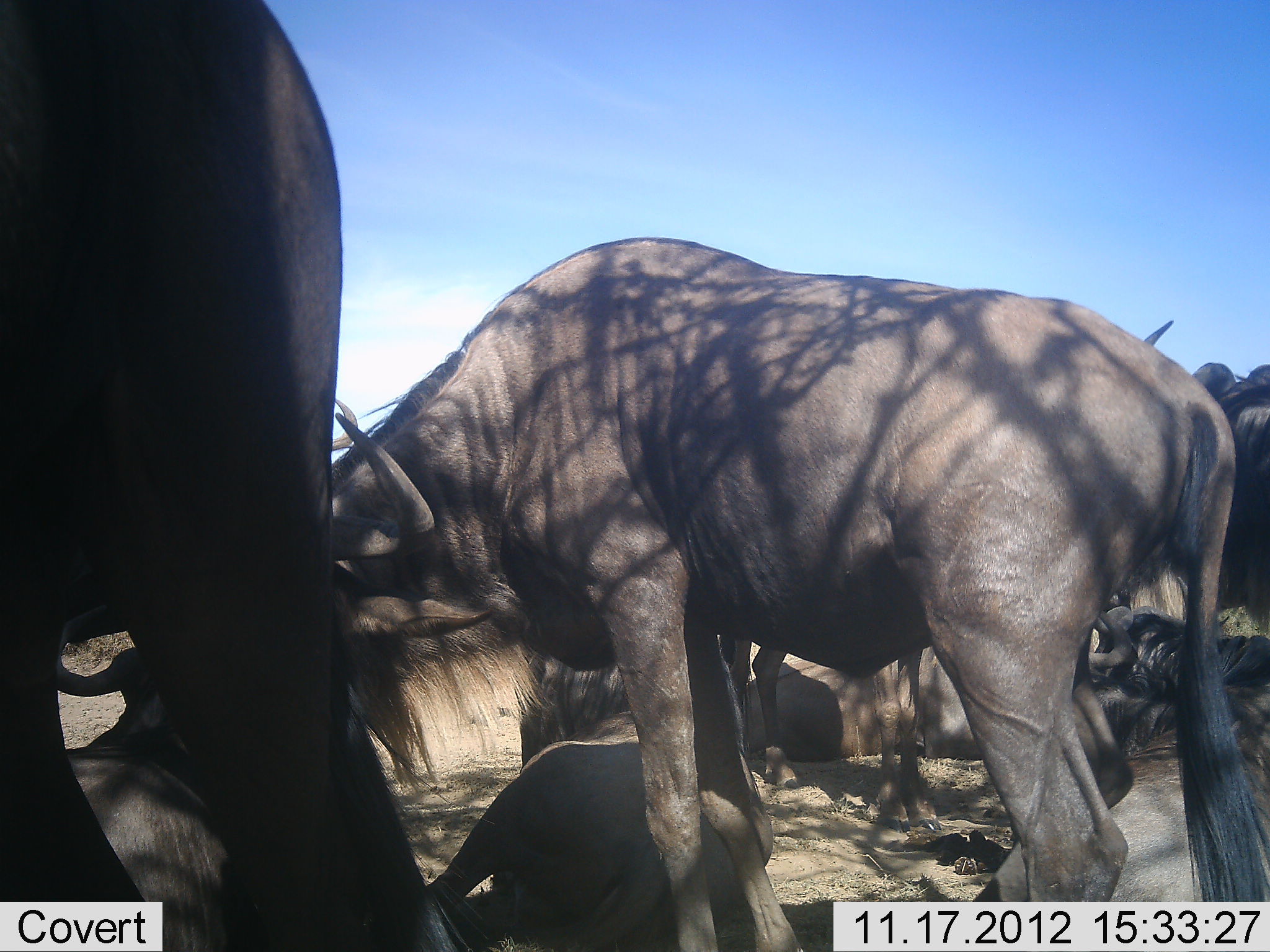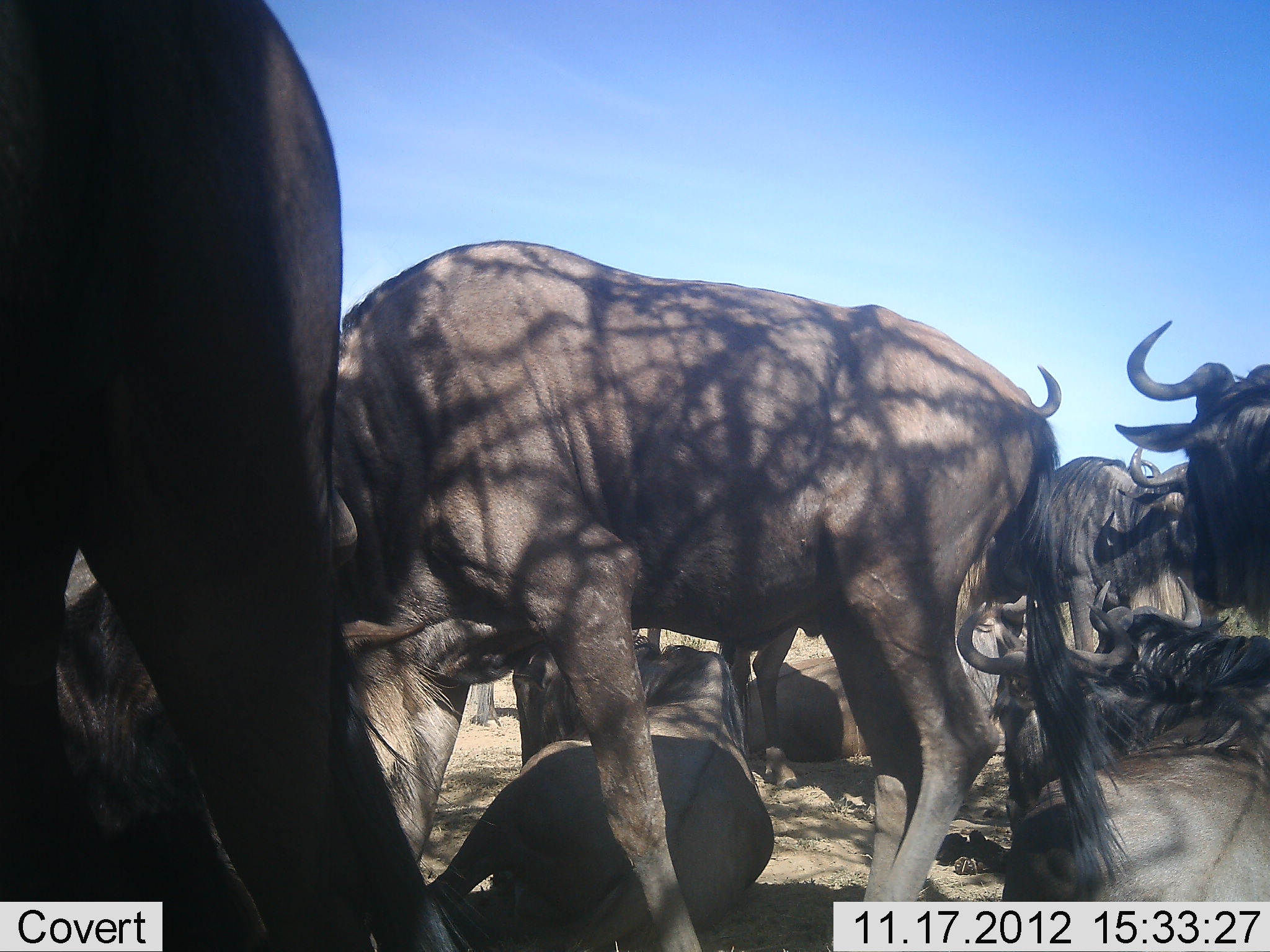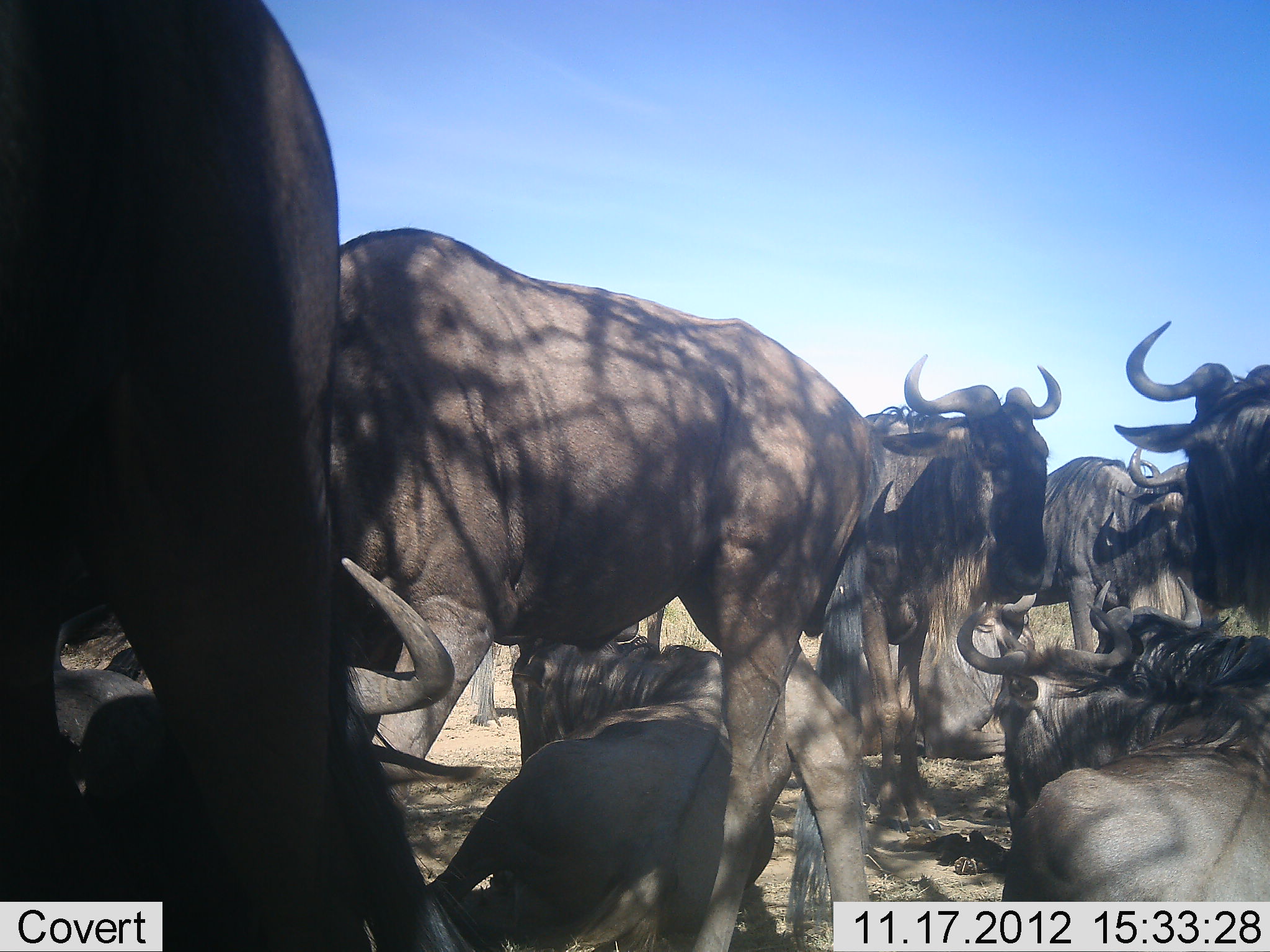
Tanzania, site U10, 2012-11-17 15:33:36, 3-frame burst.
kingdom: Animalia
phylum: Chordata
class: Mammalia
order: Artiodactyla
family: Bovidae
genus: Connochaetes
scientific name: Connochaetes taurinus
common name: blue wildebeest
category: wildebeest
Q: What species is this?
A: Wildebeest (blue wildebeest) (Connochaetes taurinus).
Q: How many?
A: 9.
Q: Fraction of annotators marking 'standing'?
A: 70%.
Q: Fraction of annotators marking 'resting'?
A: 100%.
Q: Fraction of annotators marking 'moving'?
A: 30%.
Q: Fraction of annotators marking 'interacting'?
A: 0%.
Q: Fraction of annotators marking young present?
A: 10%.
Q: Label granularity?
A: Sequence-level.